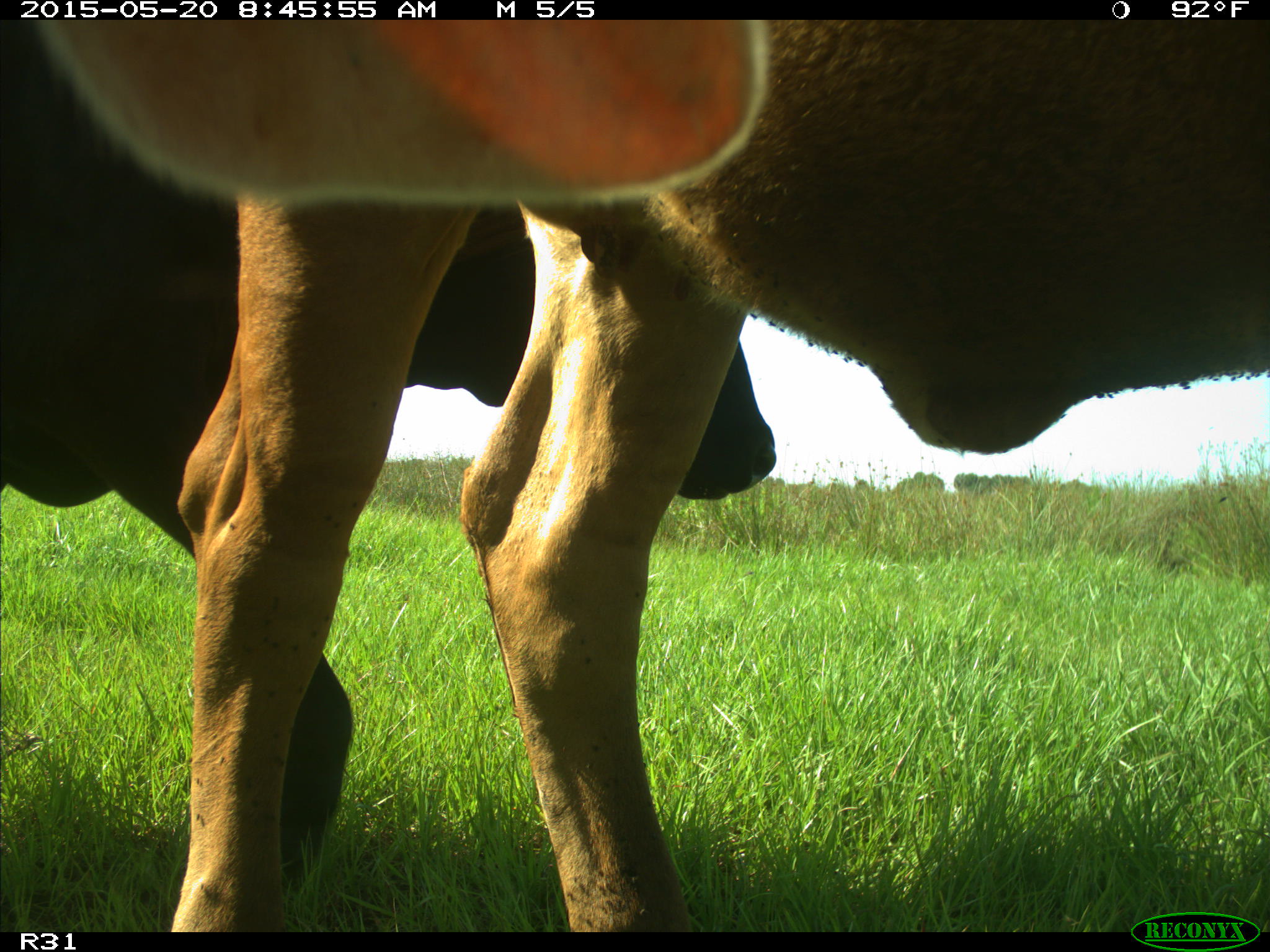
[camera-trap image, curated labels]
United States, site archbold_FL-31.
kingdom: Animalia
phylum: Chordata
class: Mammalia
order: Artiodactyla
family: Bovidae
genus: Bos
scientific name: Bos taurus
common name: domestic cow